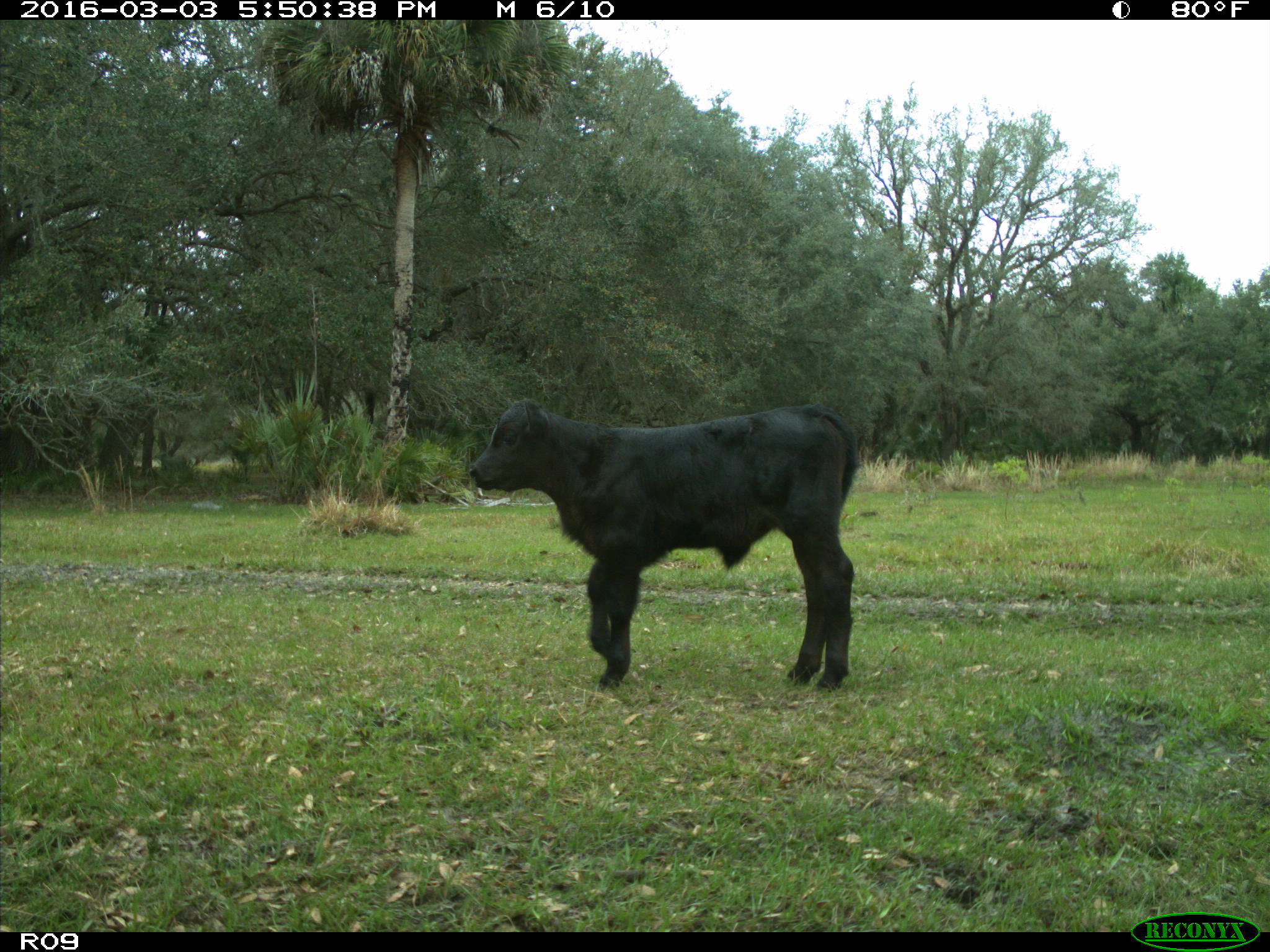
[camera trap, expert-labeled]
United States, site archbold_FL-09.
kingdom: Animalia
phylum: Chordata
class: Mammalia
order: Artiodactyla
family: Bovidae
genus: Bos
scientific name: Bos taurus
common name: domestic cow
Bos taurus (domestic cow).